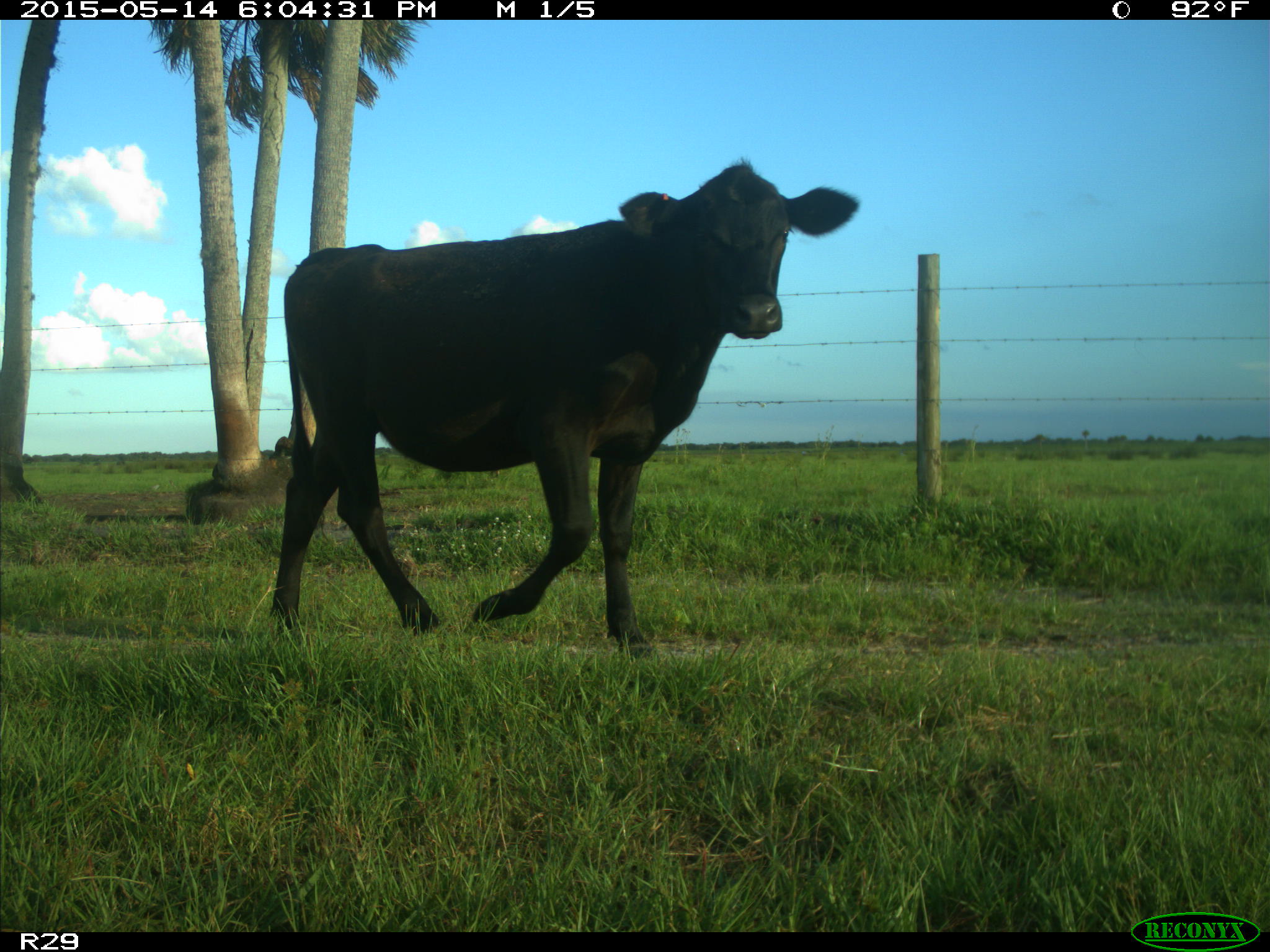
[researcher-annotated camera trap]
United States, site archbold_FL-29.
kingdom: Animalia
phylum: Chordata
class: Mammalia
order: Artiodactyla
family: Bovidae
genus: Bos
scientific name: Bos taurus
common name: domestic cow